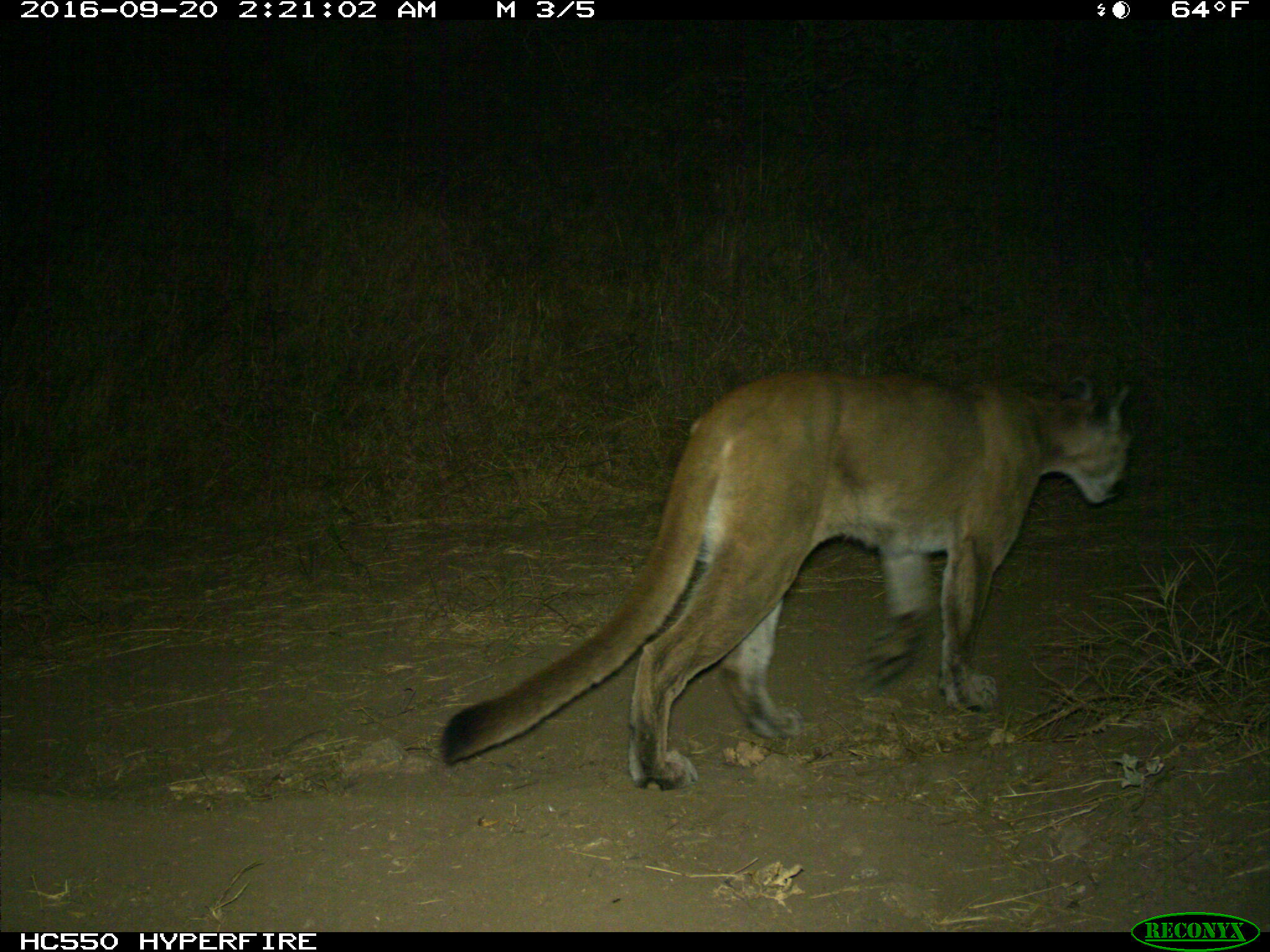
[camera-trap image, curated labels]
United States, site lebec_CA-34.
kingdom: Animalia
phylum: Chordata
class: Mammalia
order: Carnivora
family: Felidae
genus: Puma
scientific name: Puma concolor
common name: mountain lion